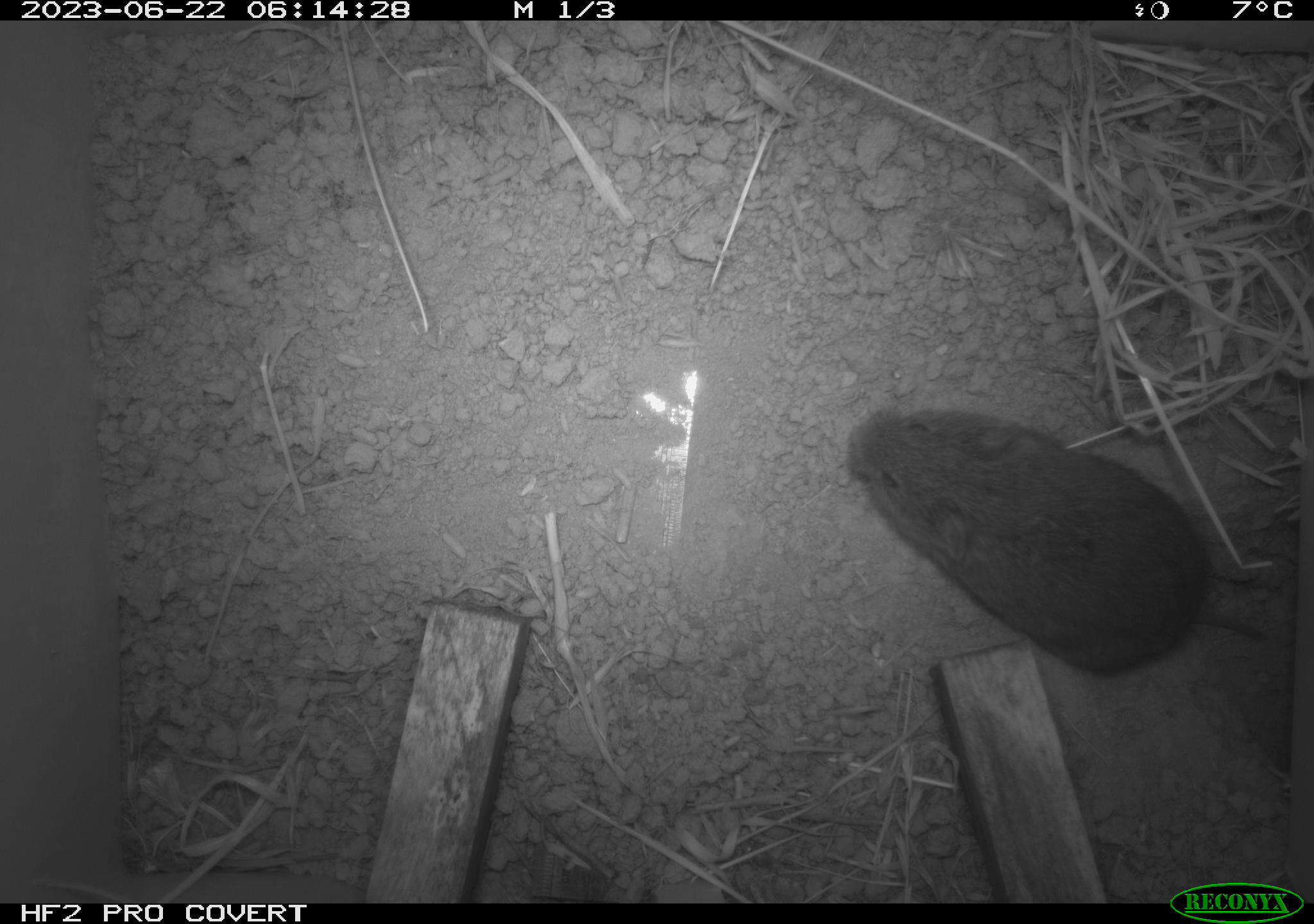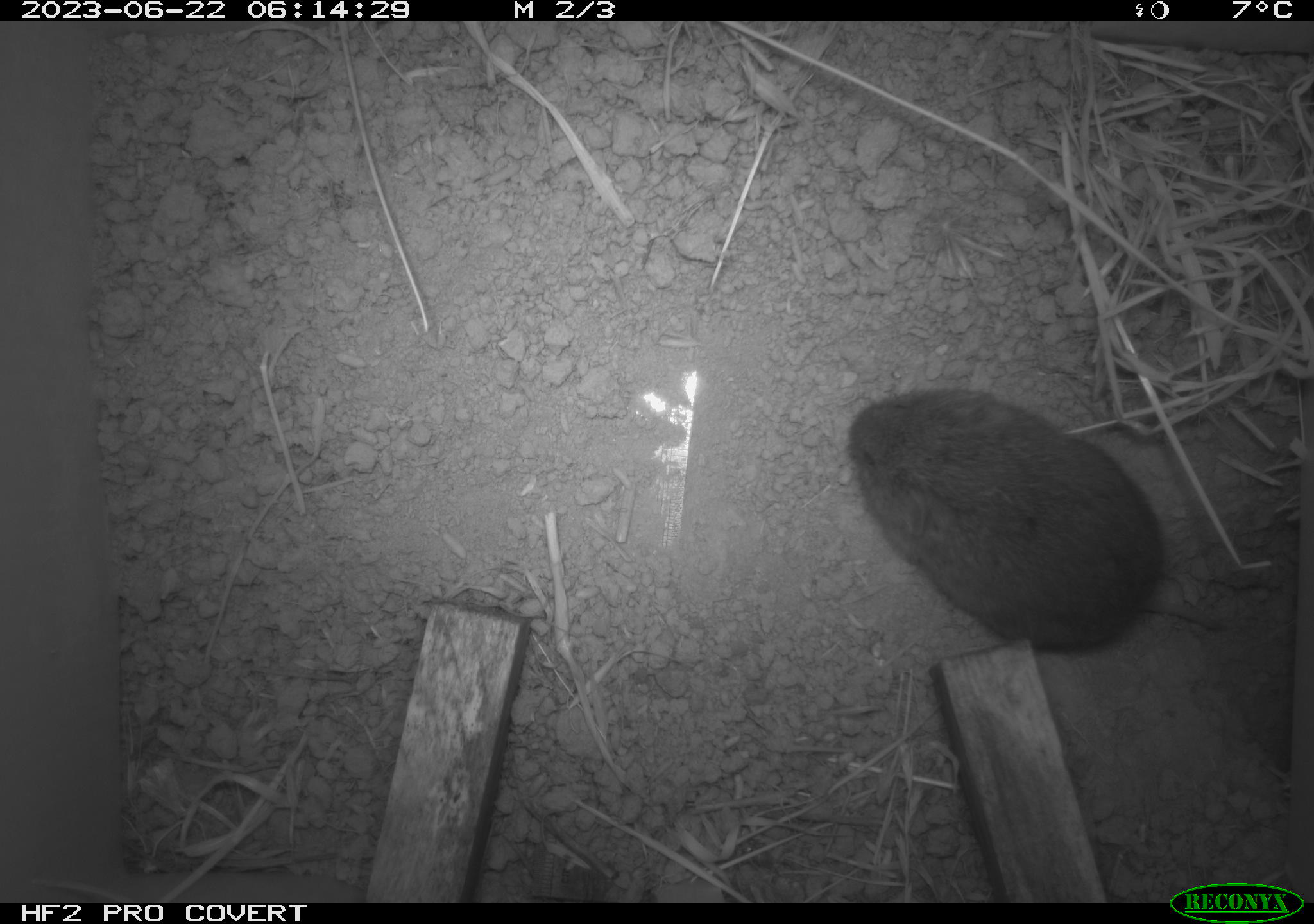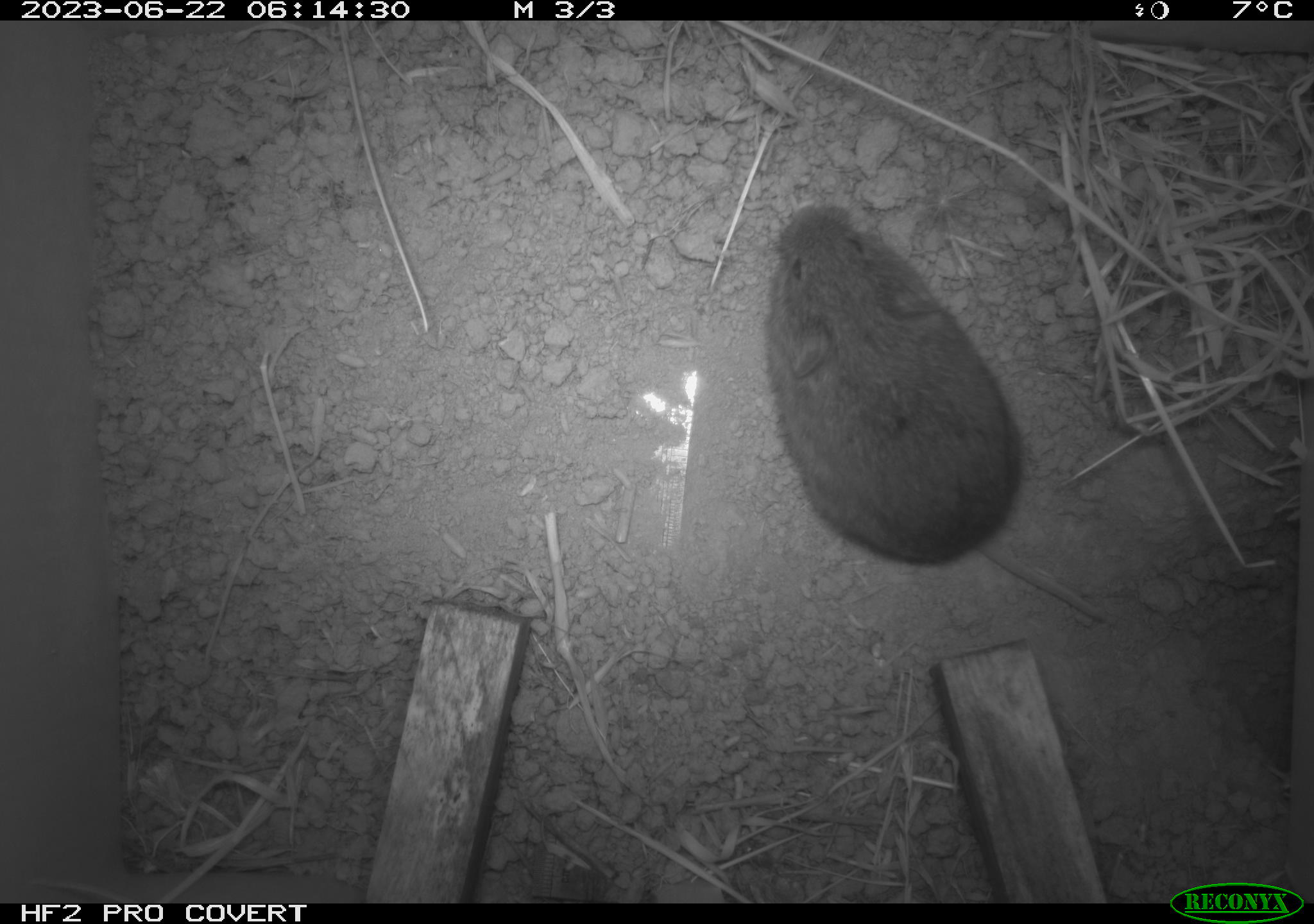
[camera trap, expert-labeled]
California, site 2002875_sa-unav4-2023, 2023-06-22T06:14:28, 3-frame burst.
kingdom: Animalia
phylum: Chordata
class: Mammalia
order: Rodentia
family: Cricetidae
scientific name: Arvicolinae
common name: voles, lemmings, and muskrats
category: arvicolinae subfamily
Arvicolinae subfamily (voles, lemmings, and muskrats) (Arvicolinae).